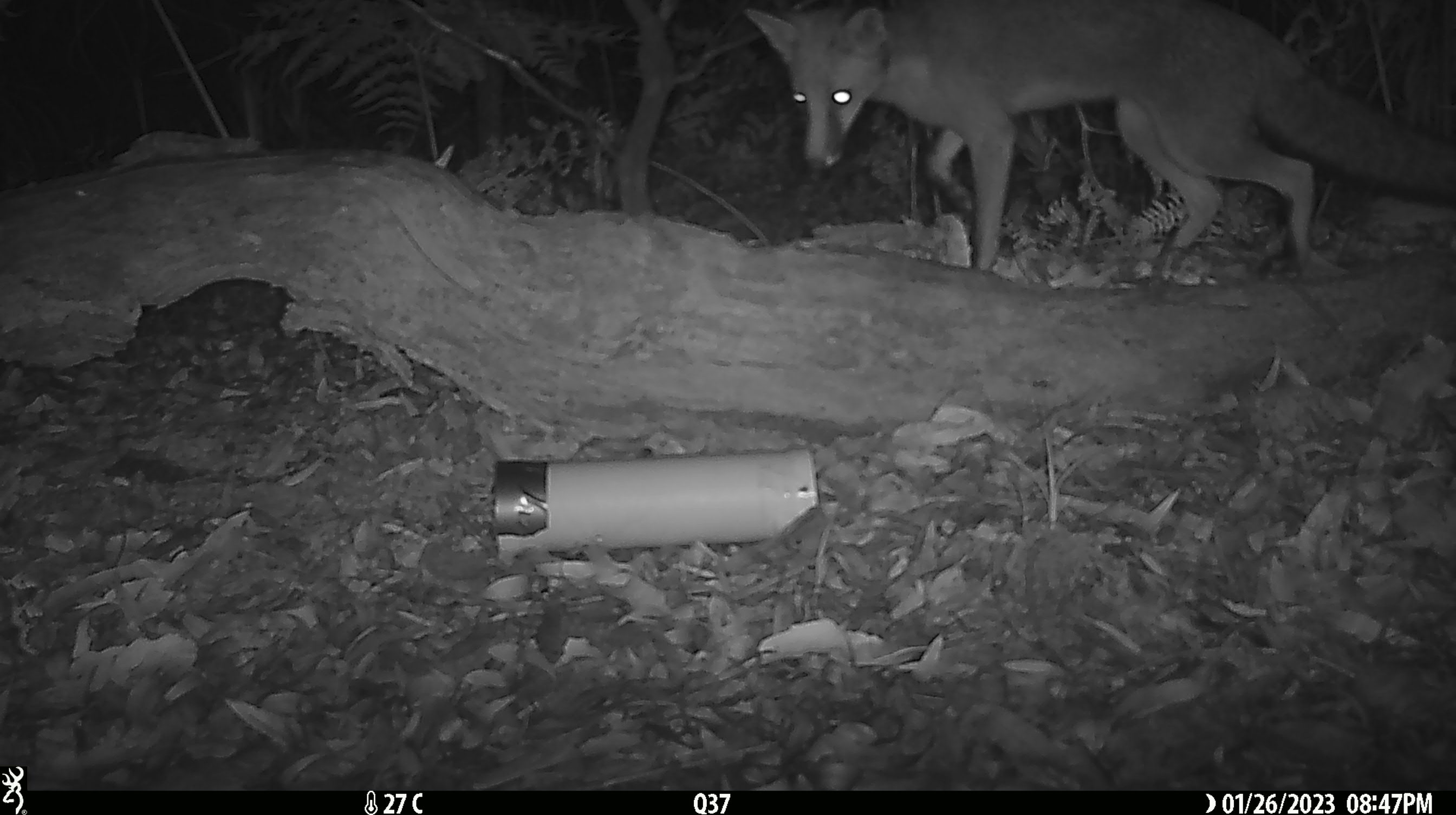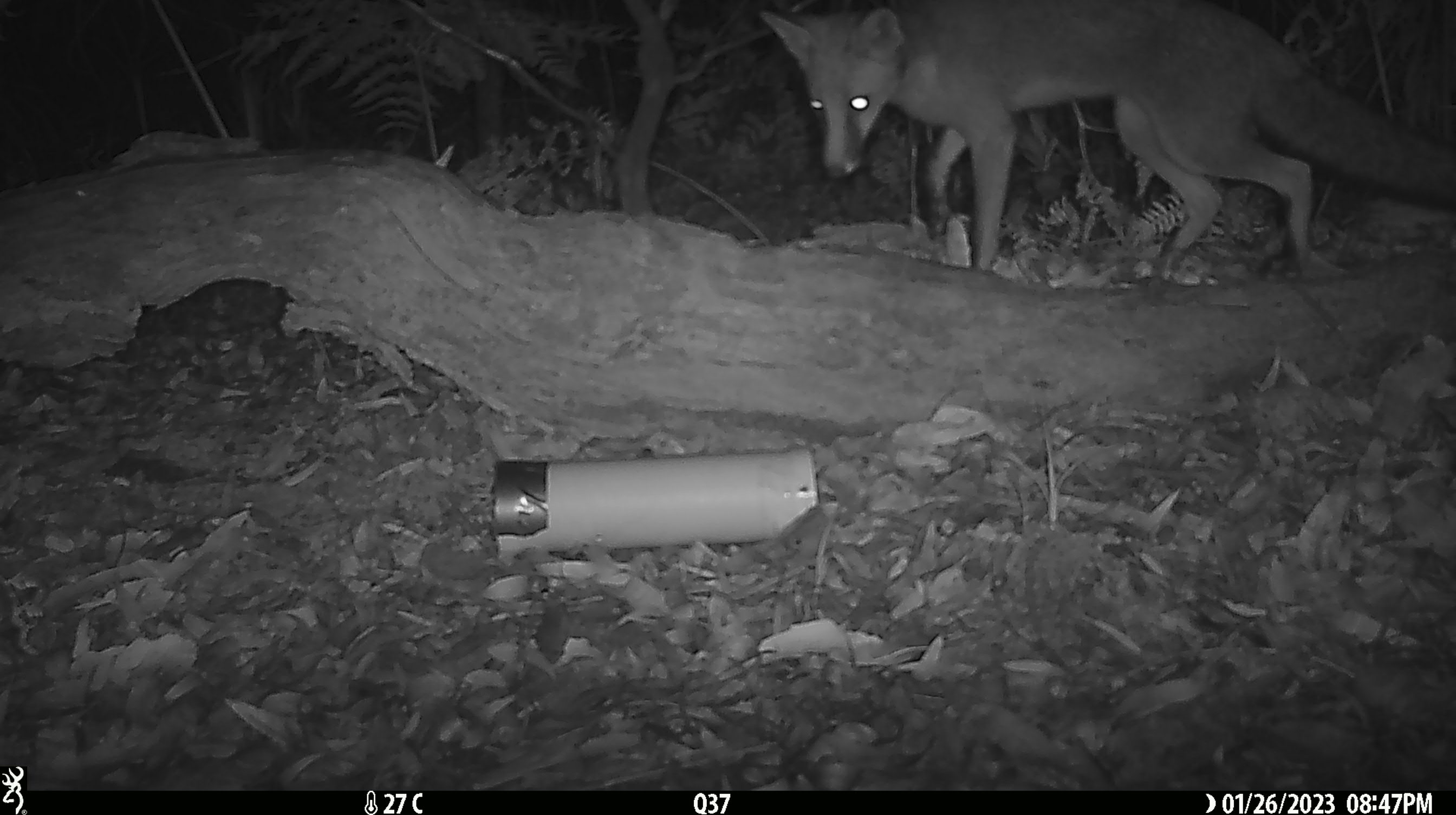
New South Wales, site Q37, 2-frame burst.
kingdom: Animalia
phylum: Chordata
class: Mammalia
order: Carnivora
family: Canidae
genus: Vulpes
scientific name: Vulpes vulpes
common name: red fox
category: fox